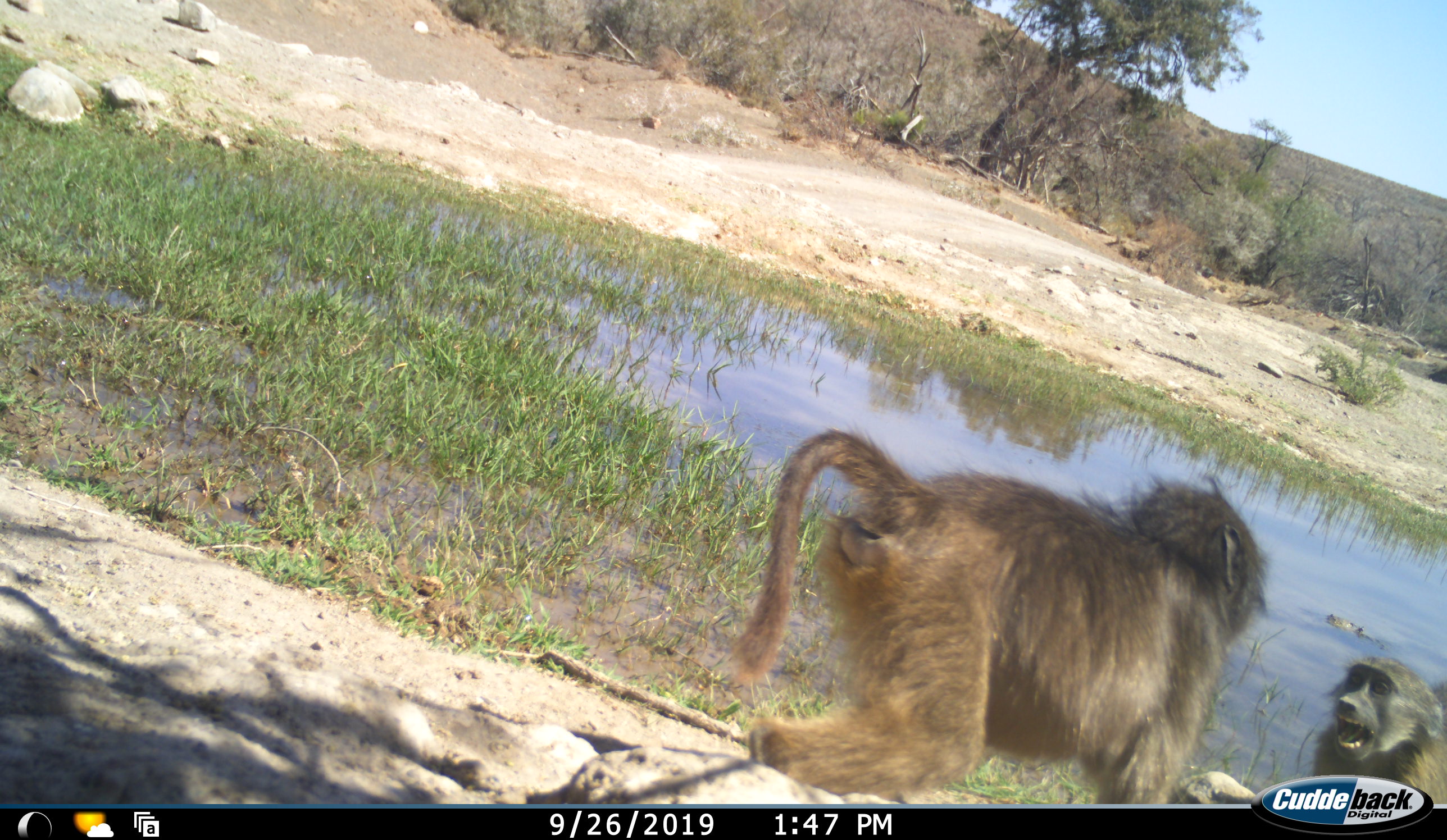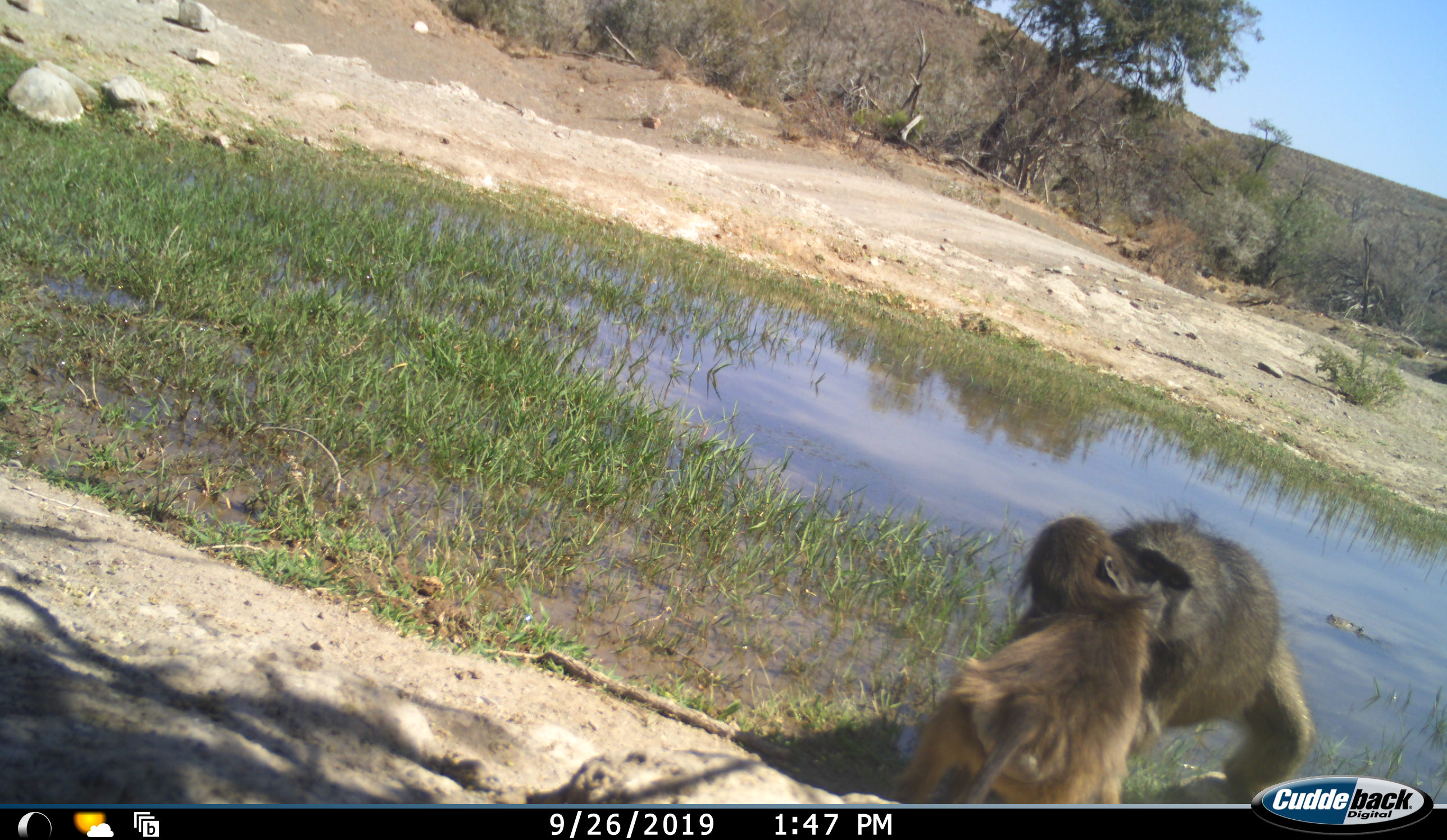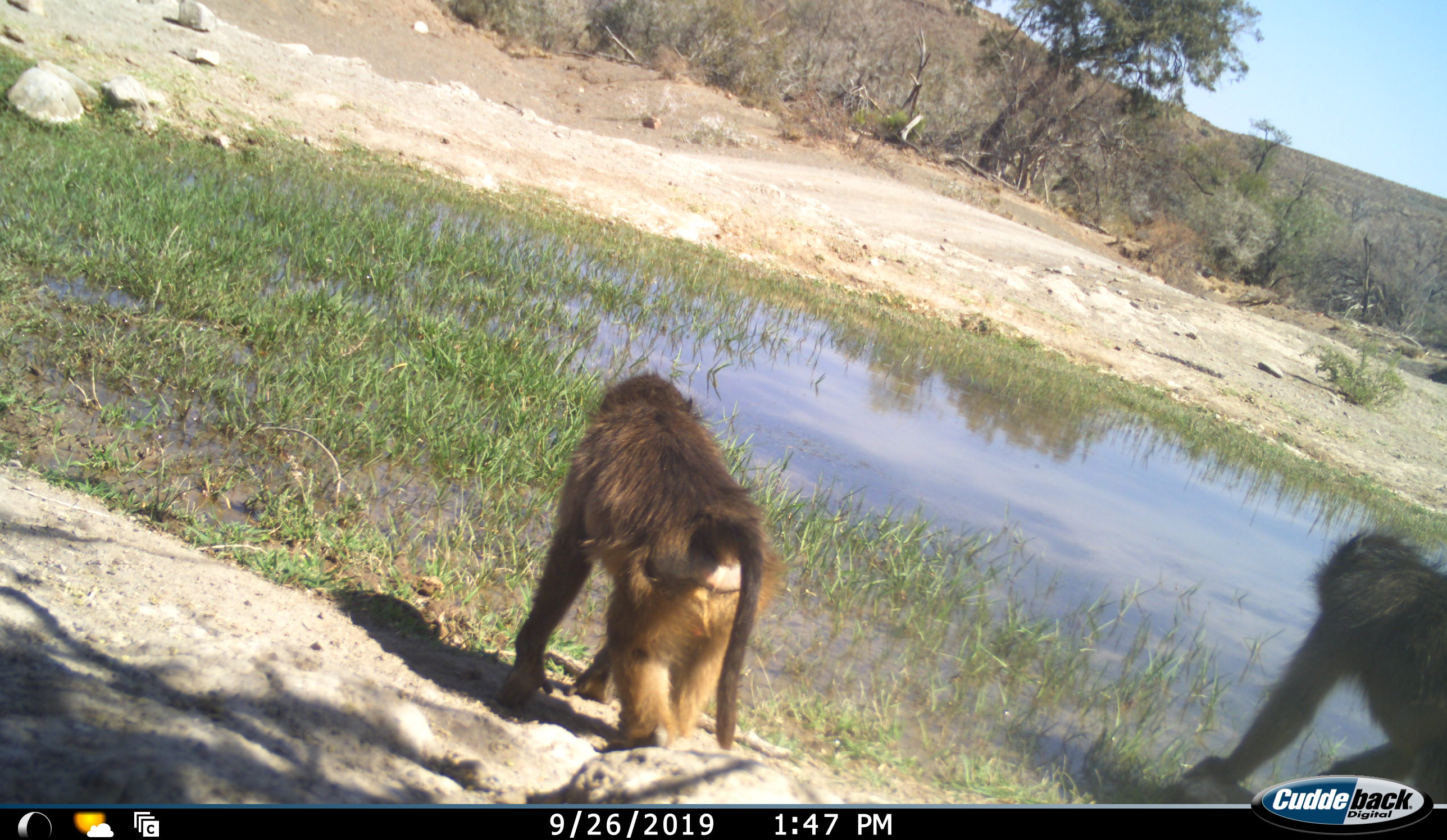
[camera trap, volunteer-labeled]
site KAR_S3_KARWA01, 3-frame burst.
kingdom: Animalia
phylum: Chordata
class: Mammalia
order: Primates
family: Cercopithecidae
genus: Papio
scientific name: Papio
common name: baboon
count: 2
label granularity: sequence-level